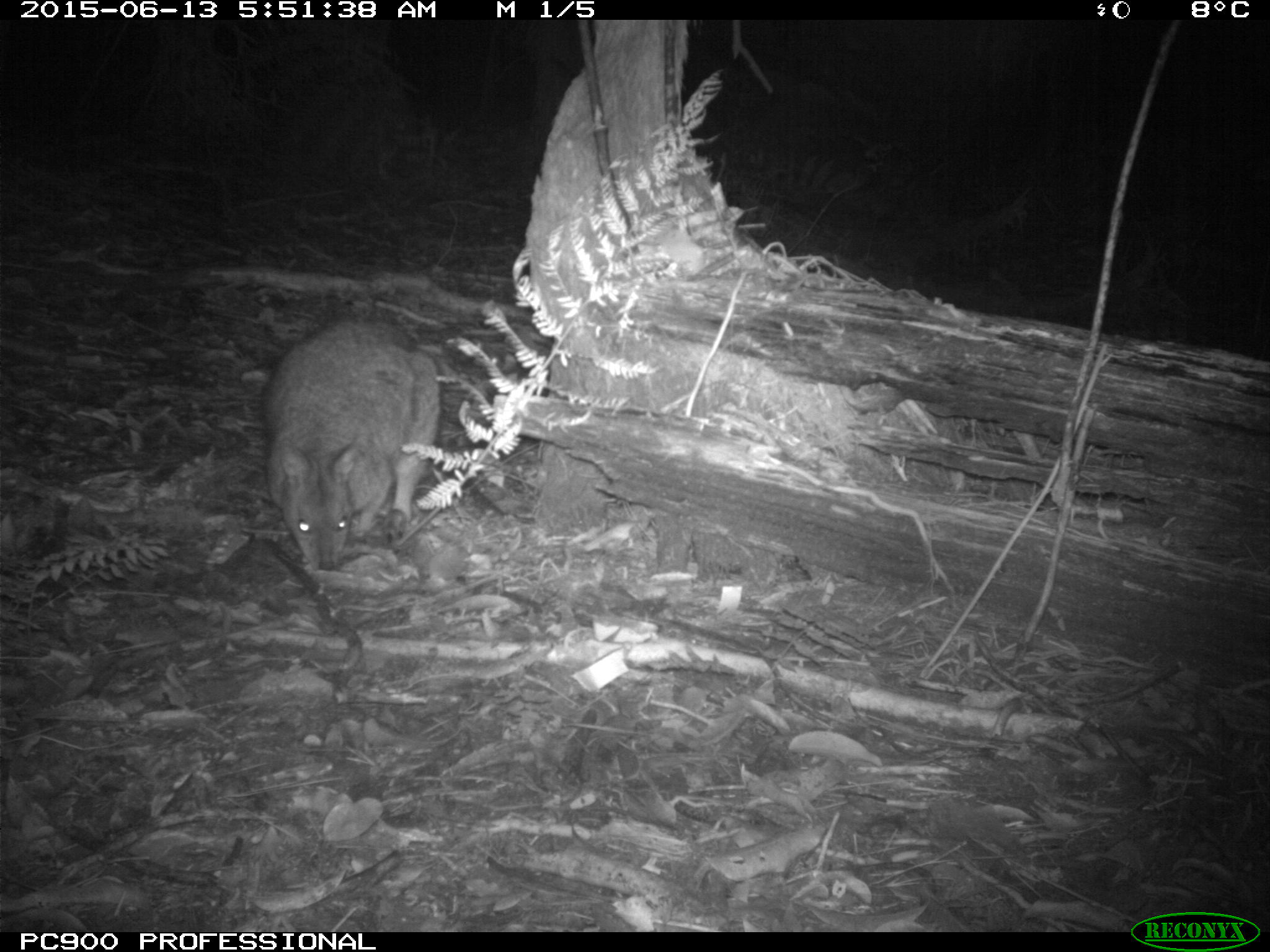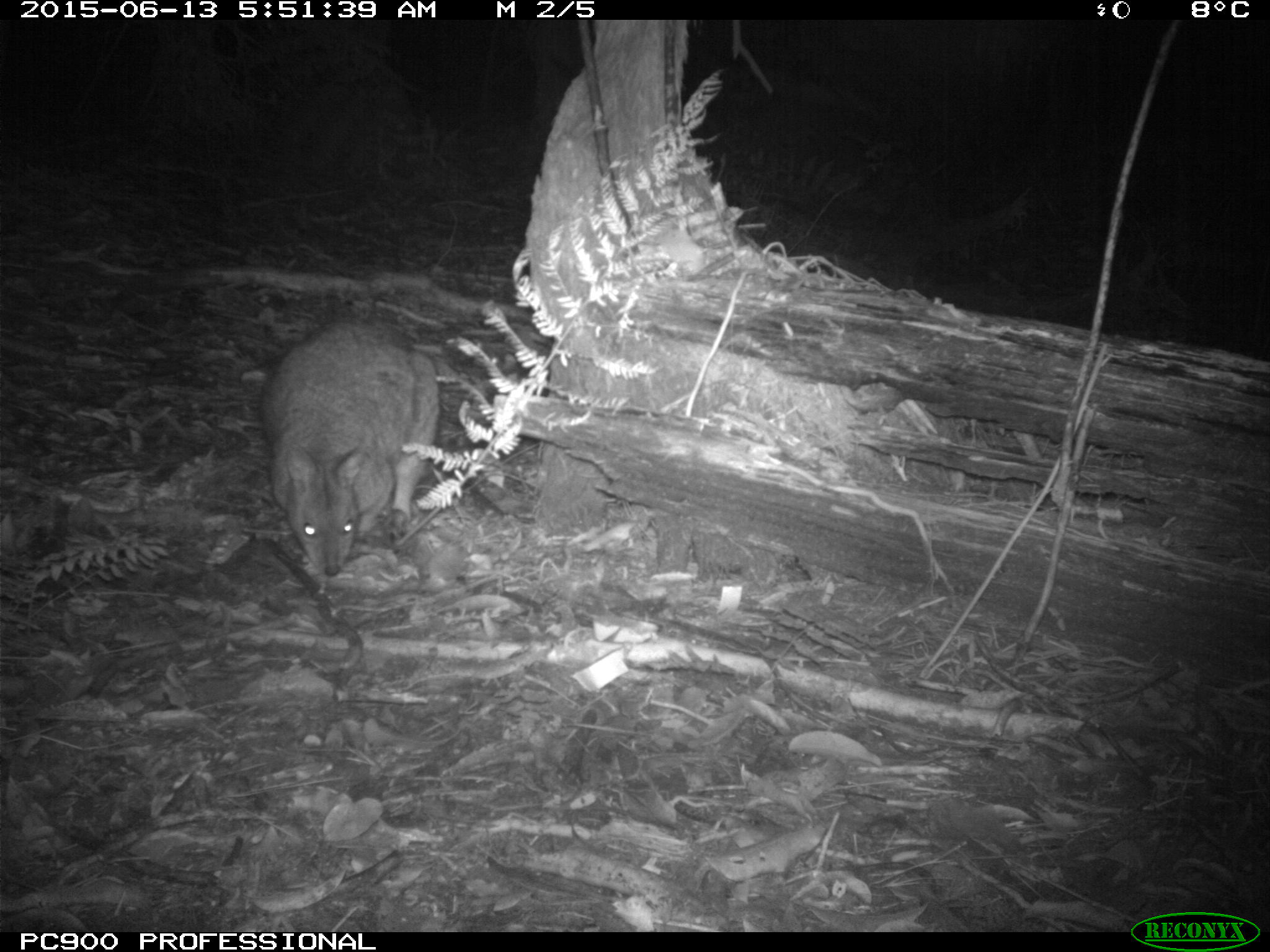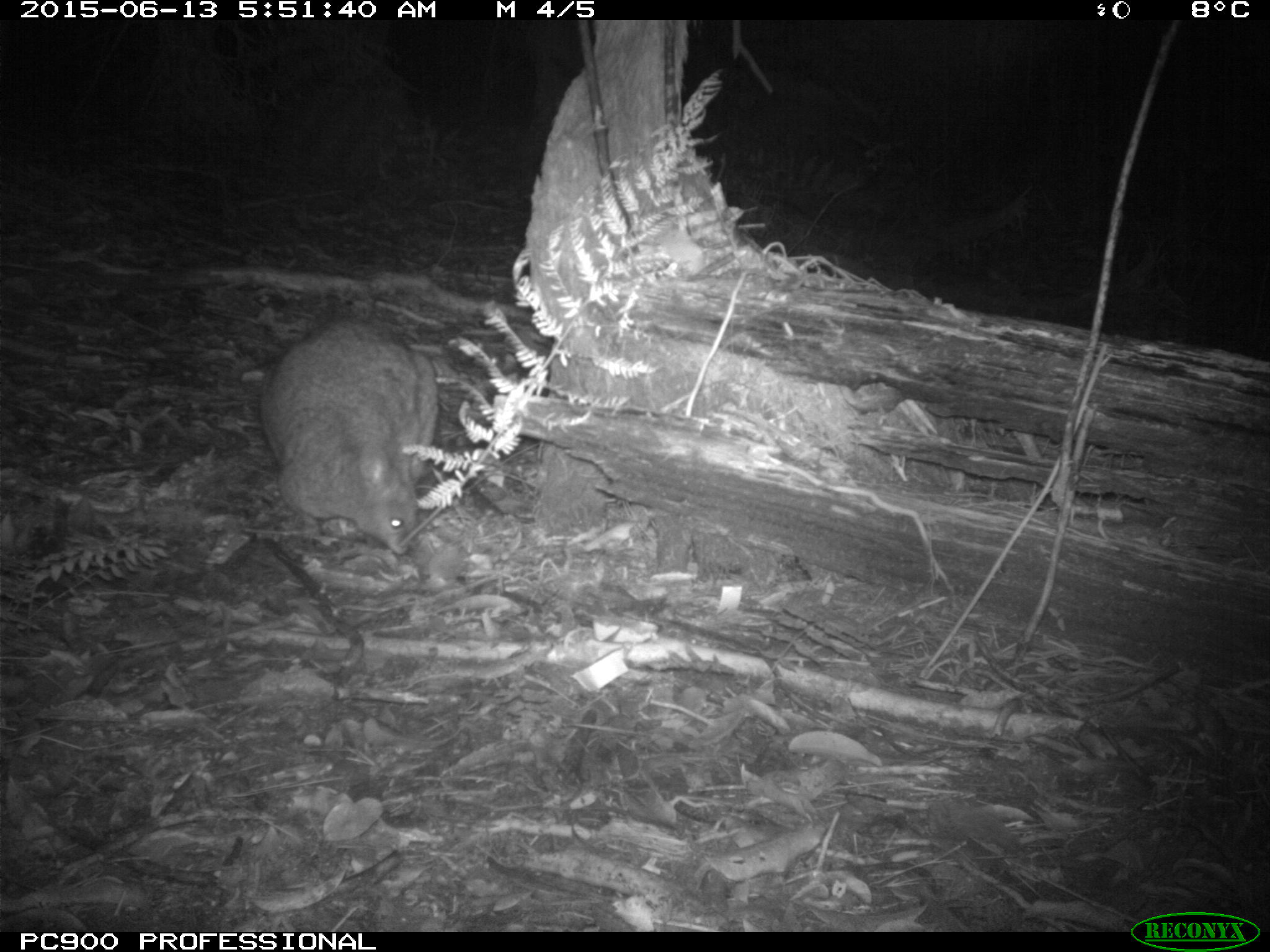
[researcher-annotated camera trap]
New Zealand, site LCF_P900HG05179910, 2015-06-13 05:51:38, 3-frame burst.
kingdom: Animalia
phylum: Chordata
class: Mammalia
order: Diprotodontia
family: Macropodidae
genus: Notamacropus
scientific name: Notamacropus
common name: wallaby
Wallaby (Notamacropus).